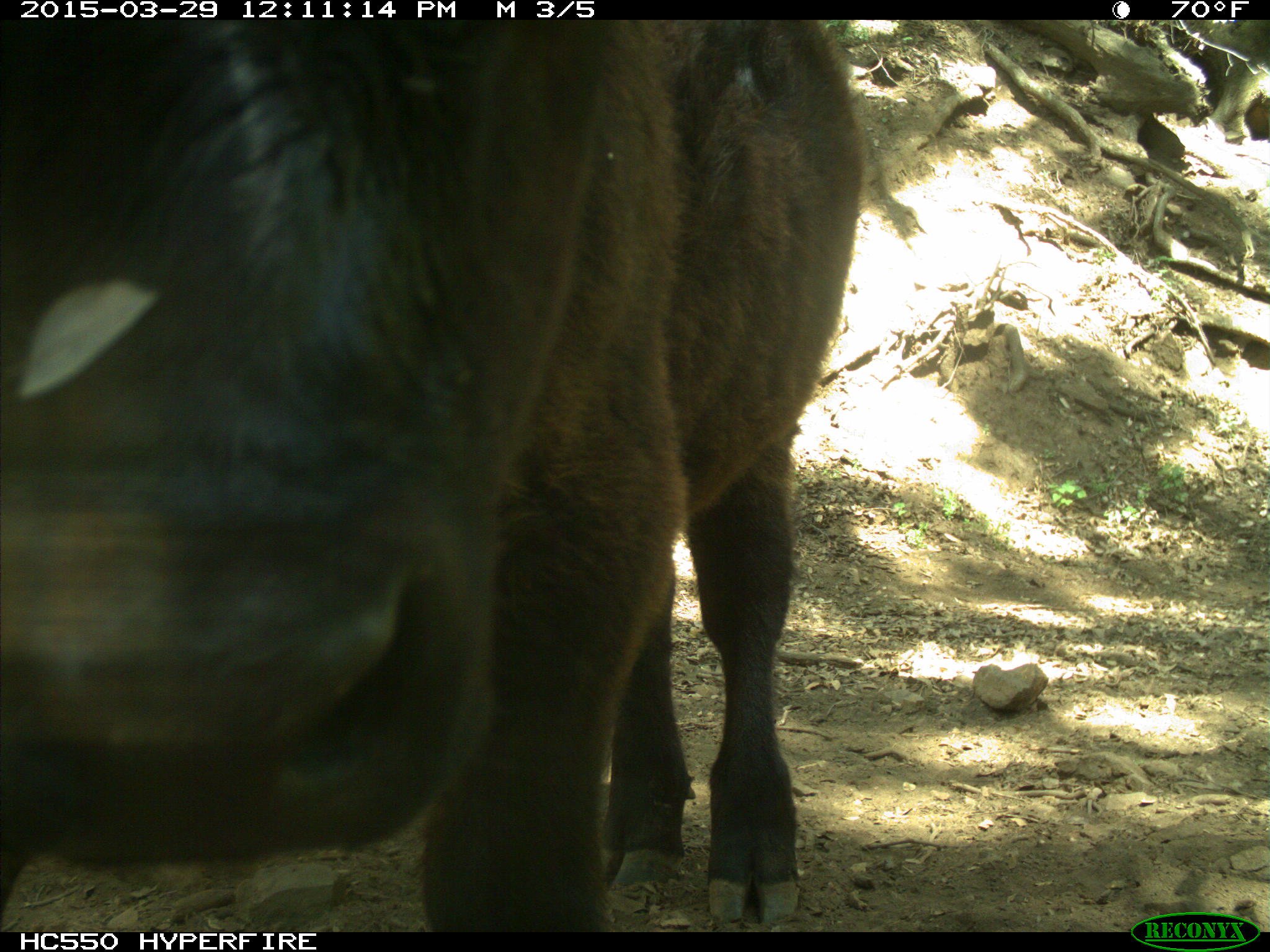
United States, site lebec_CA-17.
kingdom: Animalia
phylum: Chordata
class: Mammalia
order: Artiodactyla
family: Bovidae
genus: Bos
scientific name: Bos taurus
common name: domestic cow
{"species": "Bos taurus (domestic cow)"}